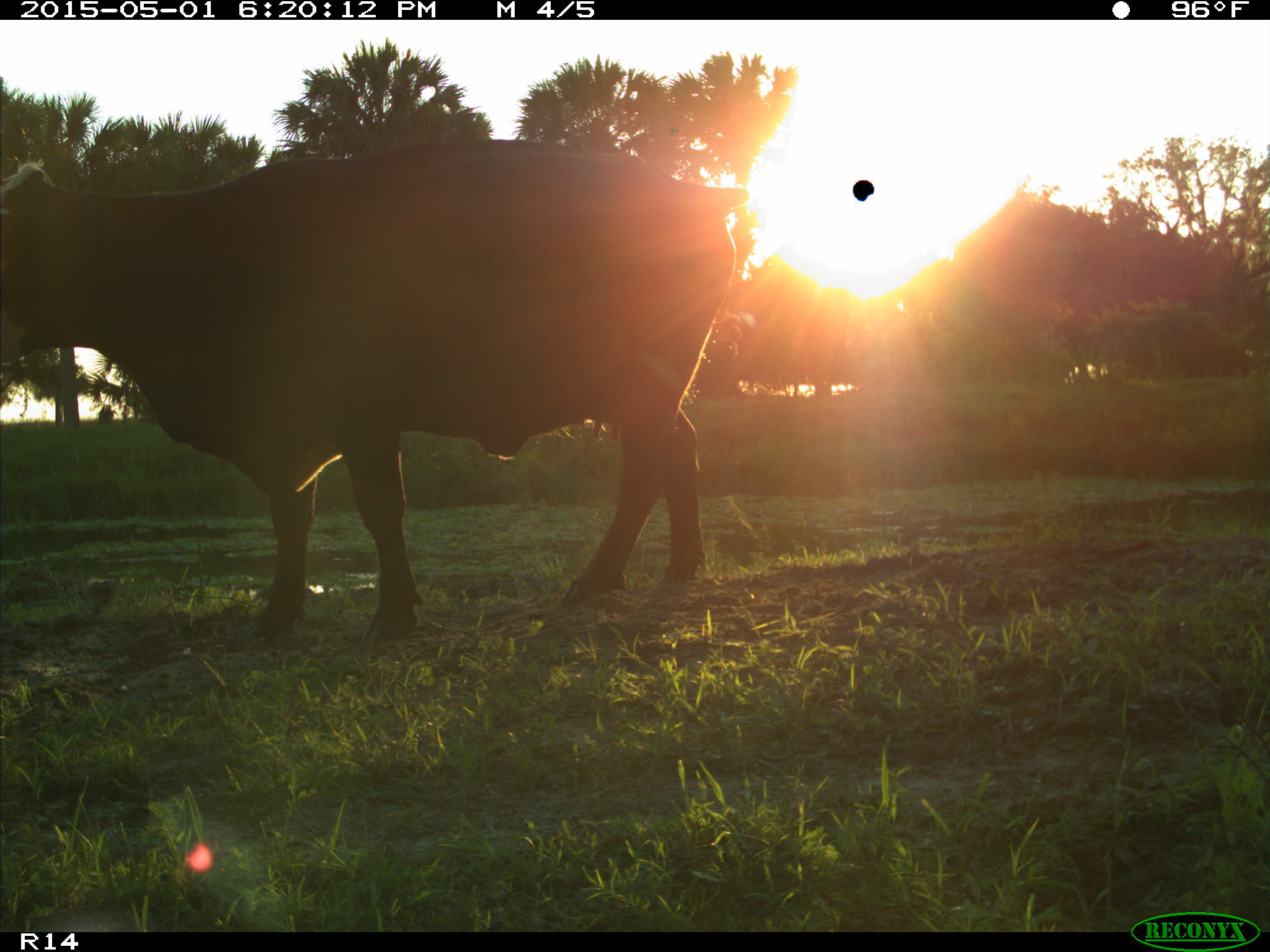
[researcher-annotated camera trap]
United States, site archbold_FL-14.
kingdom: Animalia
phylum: Chordata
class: Mammalia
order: Artiodactyla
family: Bovidae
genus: Bos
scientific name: Bos taurus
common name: domestic cow